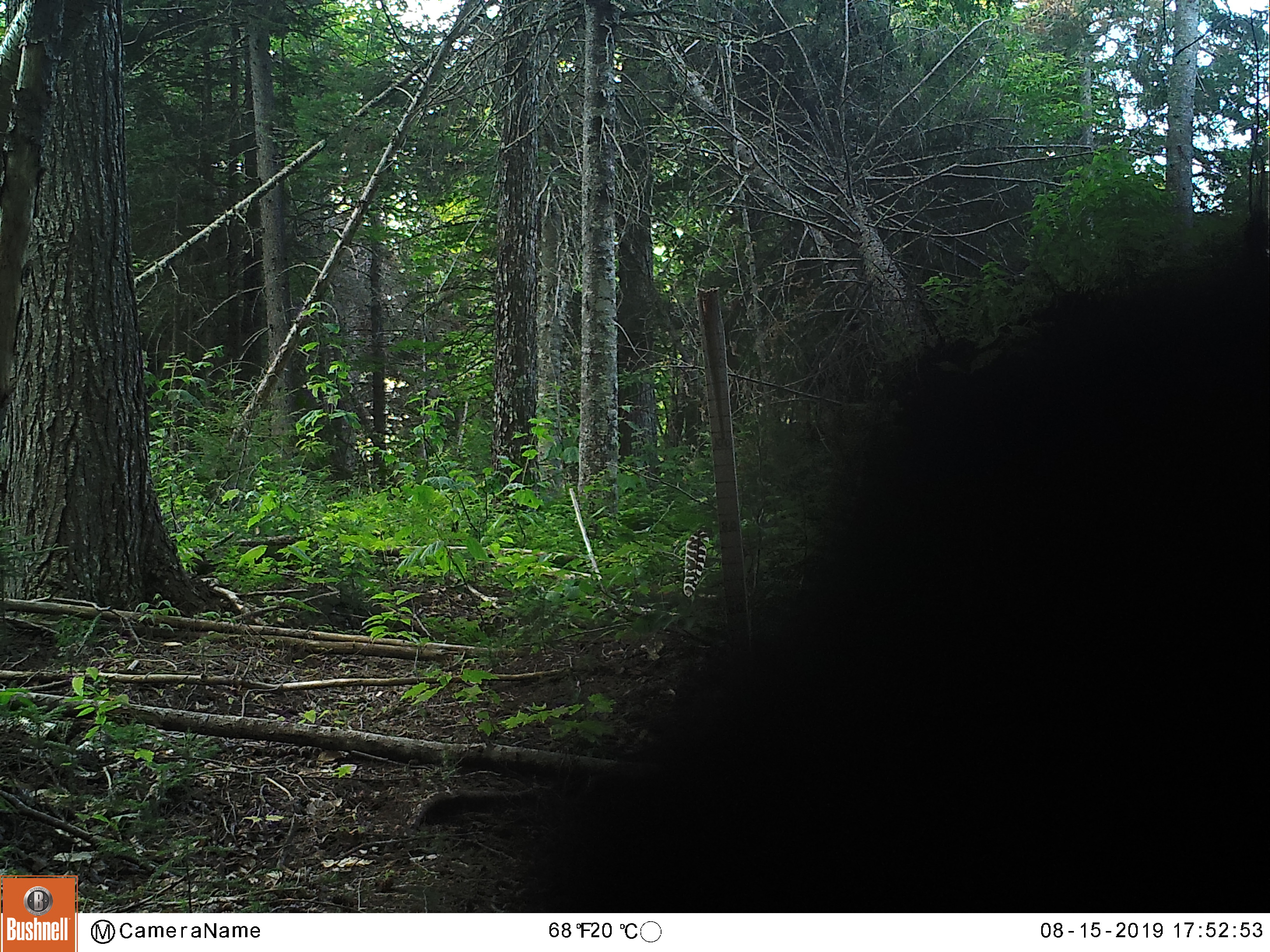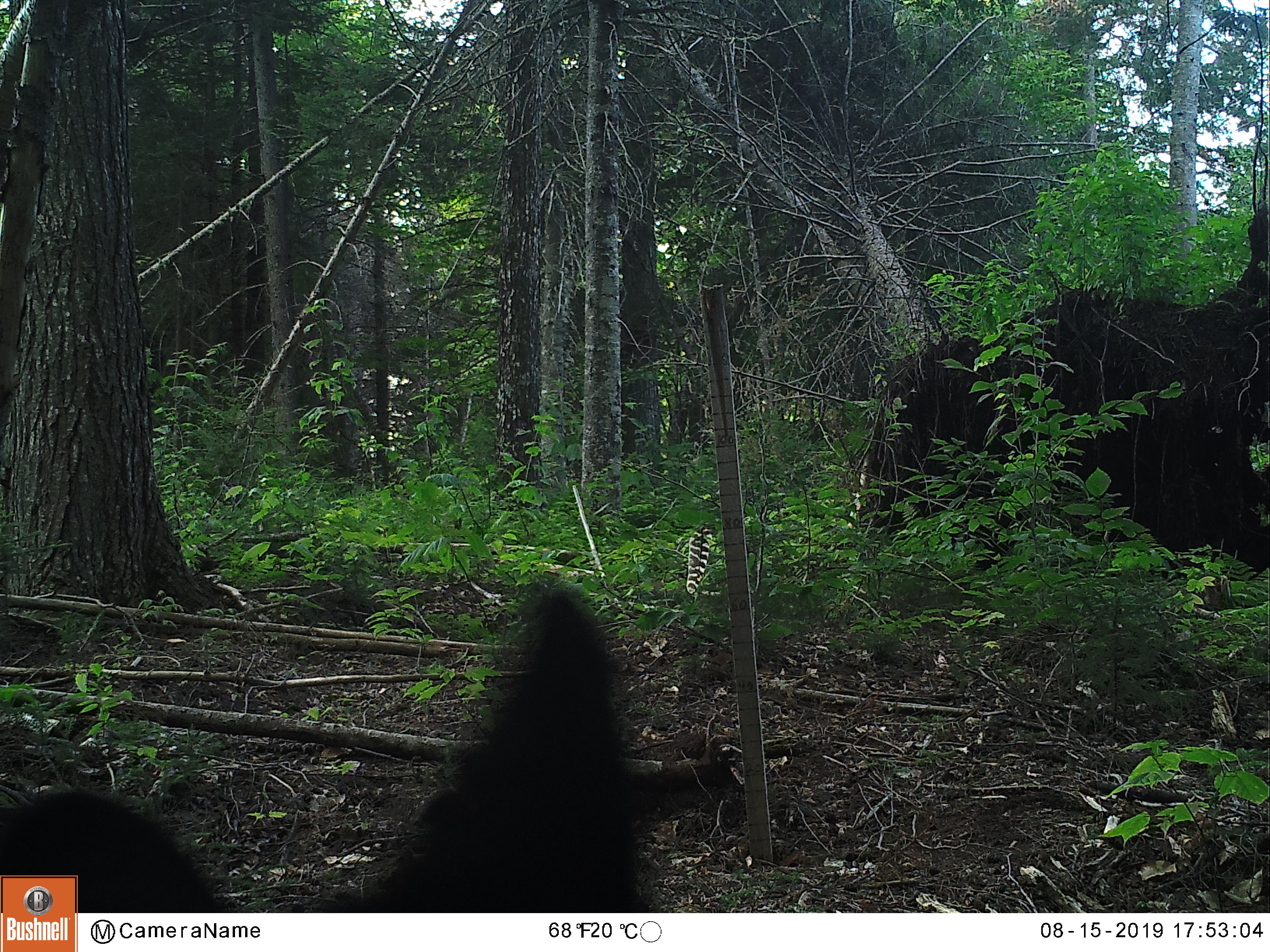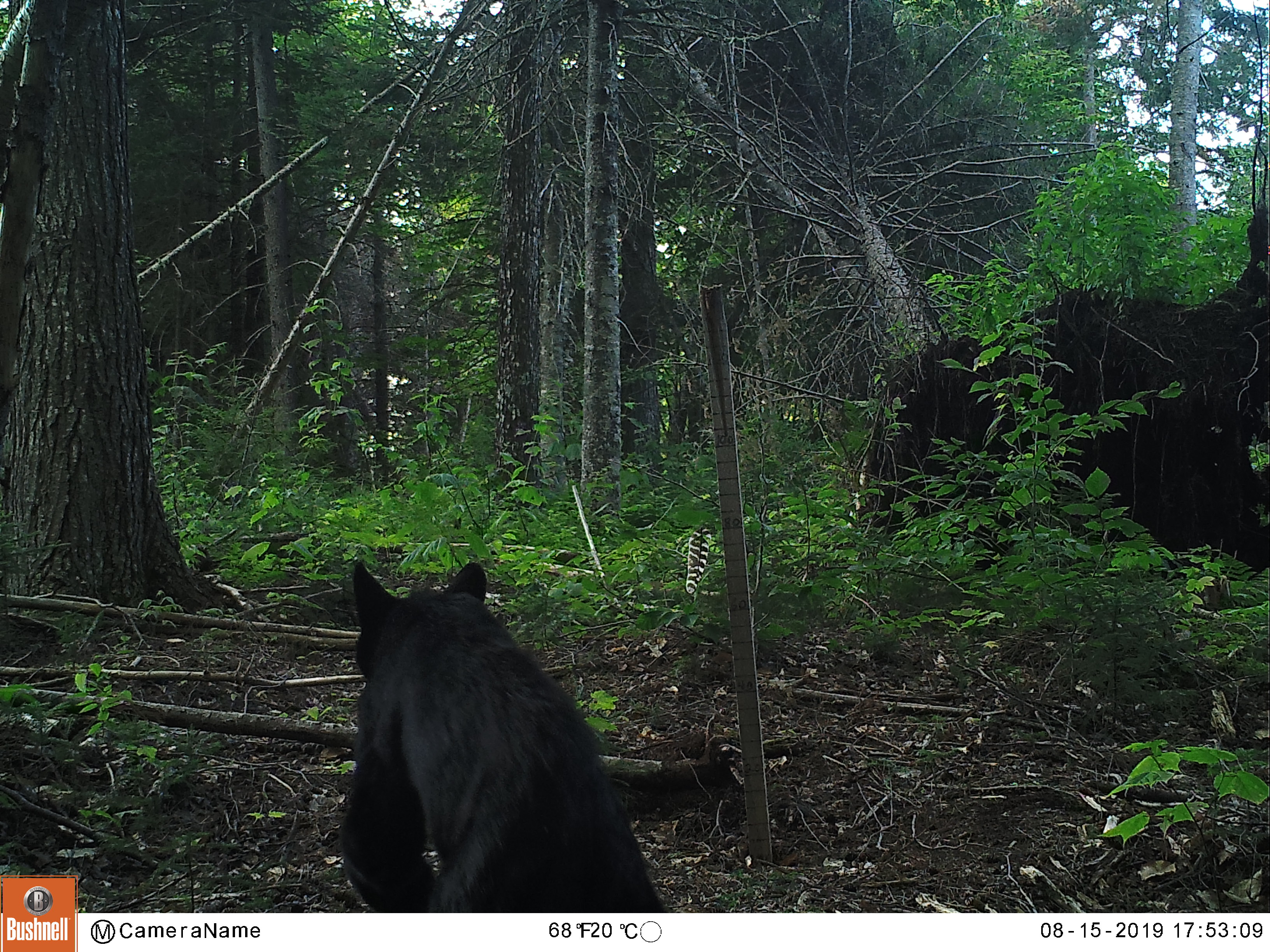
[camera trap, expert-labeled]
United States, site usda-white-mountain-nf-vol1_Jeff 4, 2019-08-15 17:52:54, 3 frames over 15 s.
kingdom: Animalia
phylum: Chordata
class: Mammalia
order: Carnivora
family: Ursidae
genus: Ursus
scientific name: Ursus americanus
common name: black bear